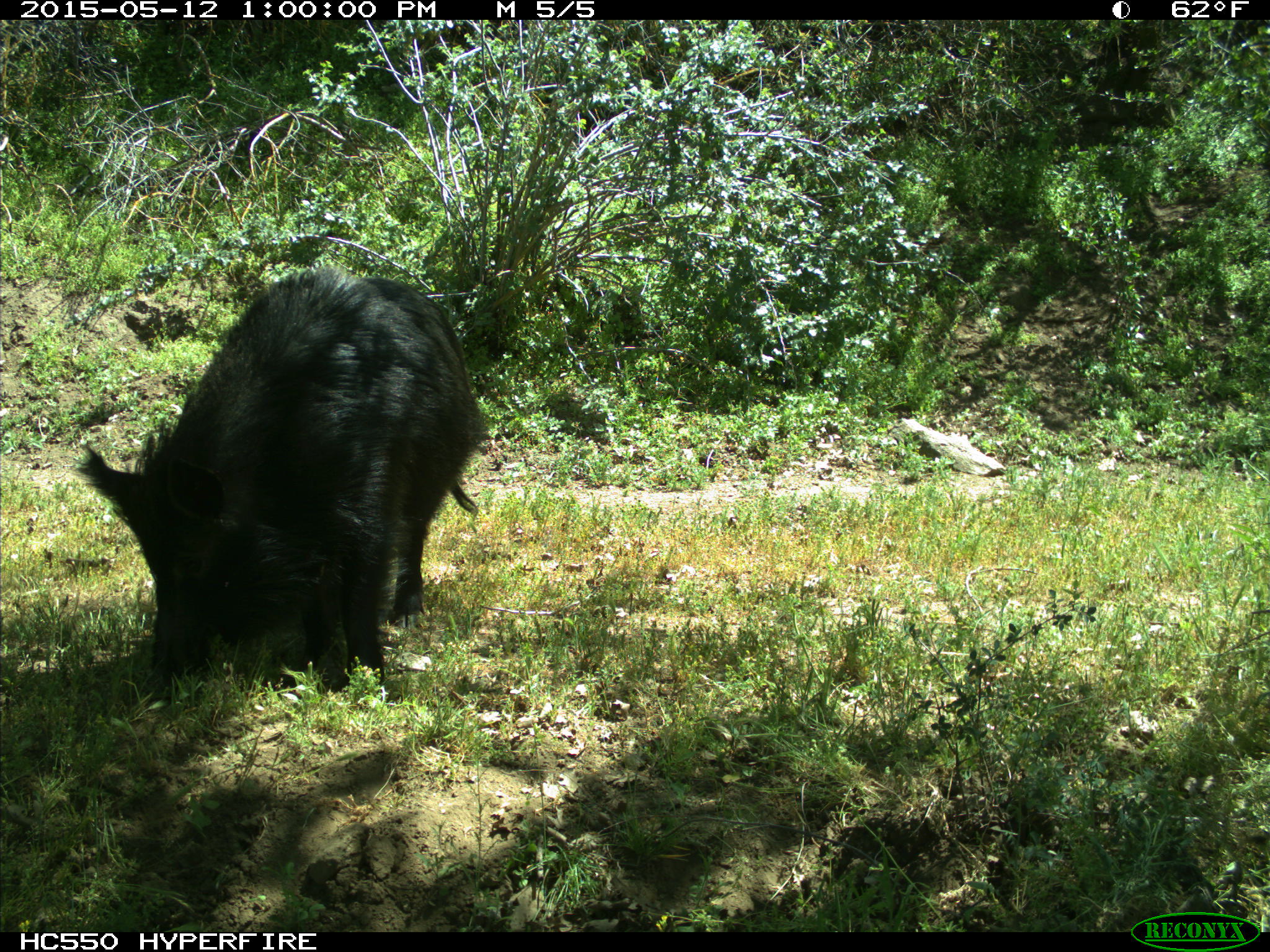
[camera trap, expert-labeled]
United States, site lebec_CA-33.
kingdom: Animalia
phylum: Chordata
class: Mammalia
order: Artiodactyla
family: Suidae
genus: Sus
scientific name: Sus scrofa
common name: wild boar